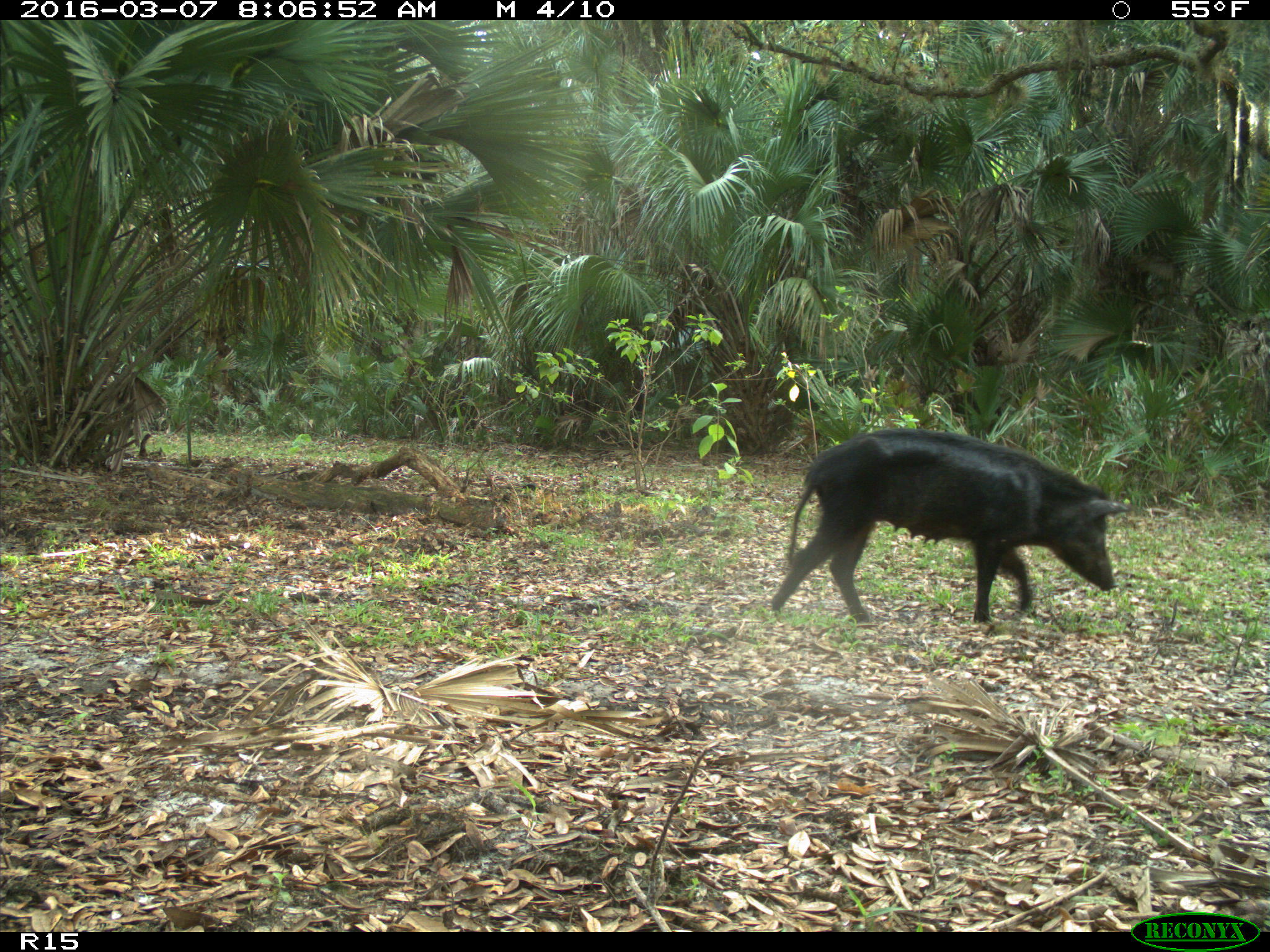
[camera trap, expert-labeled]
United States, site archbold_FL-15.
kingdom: Animalia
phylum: Chordata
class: Mammalia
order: Artiodactyla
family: Suidae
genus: Sus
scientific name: Sus scrofa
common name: wild boar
Sus scrofa (wild boar).